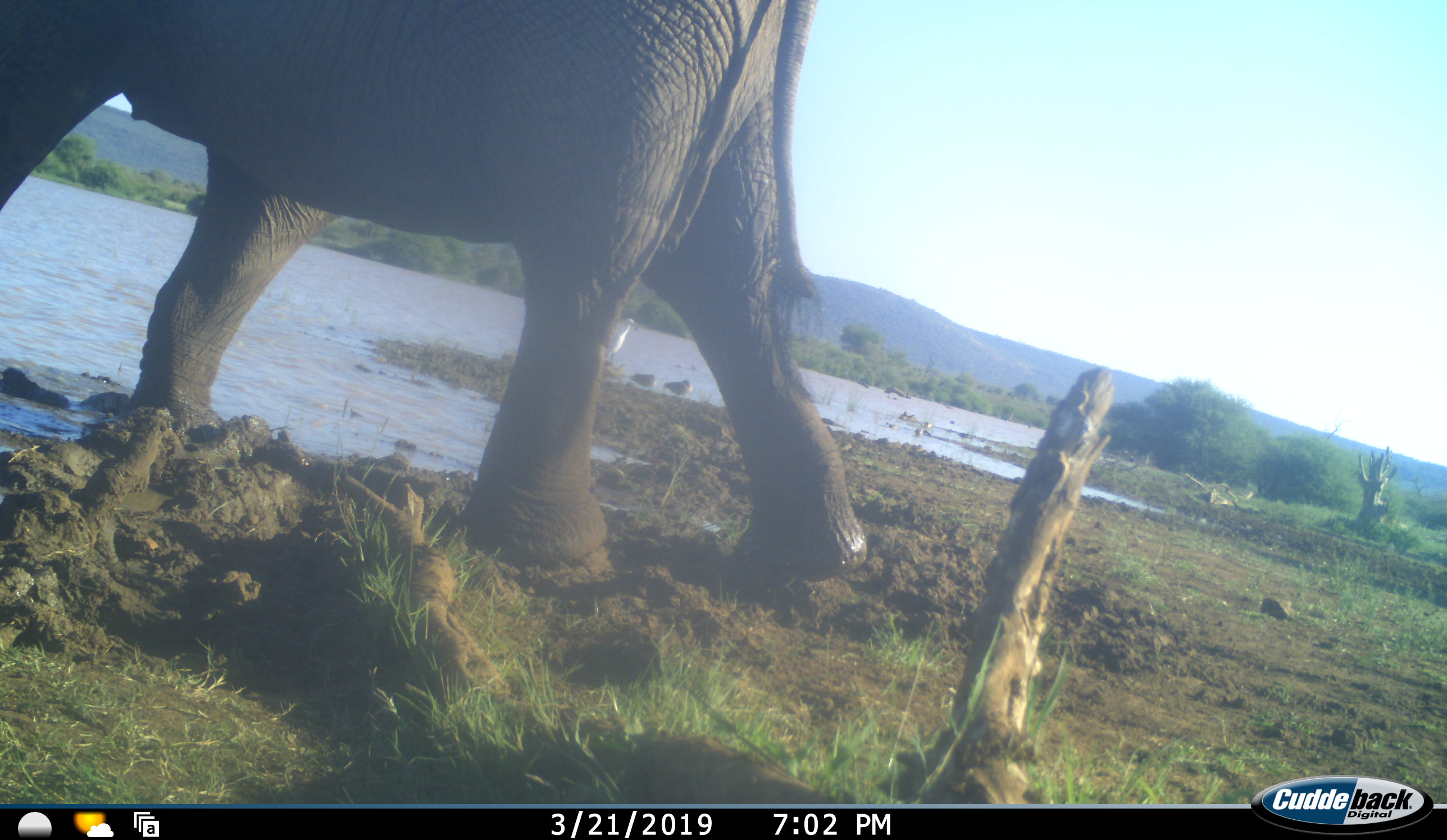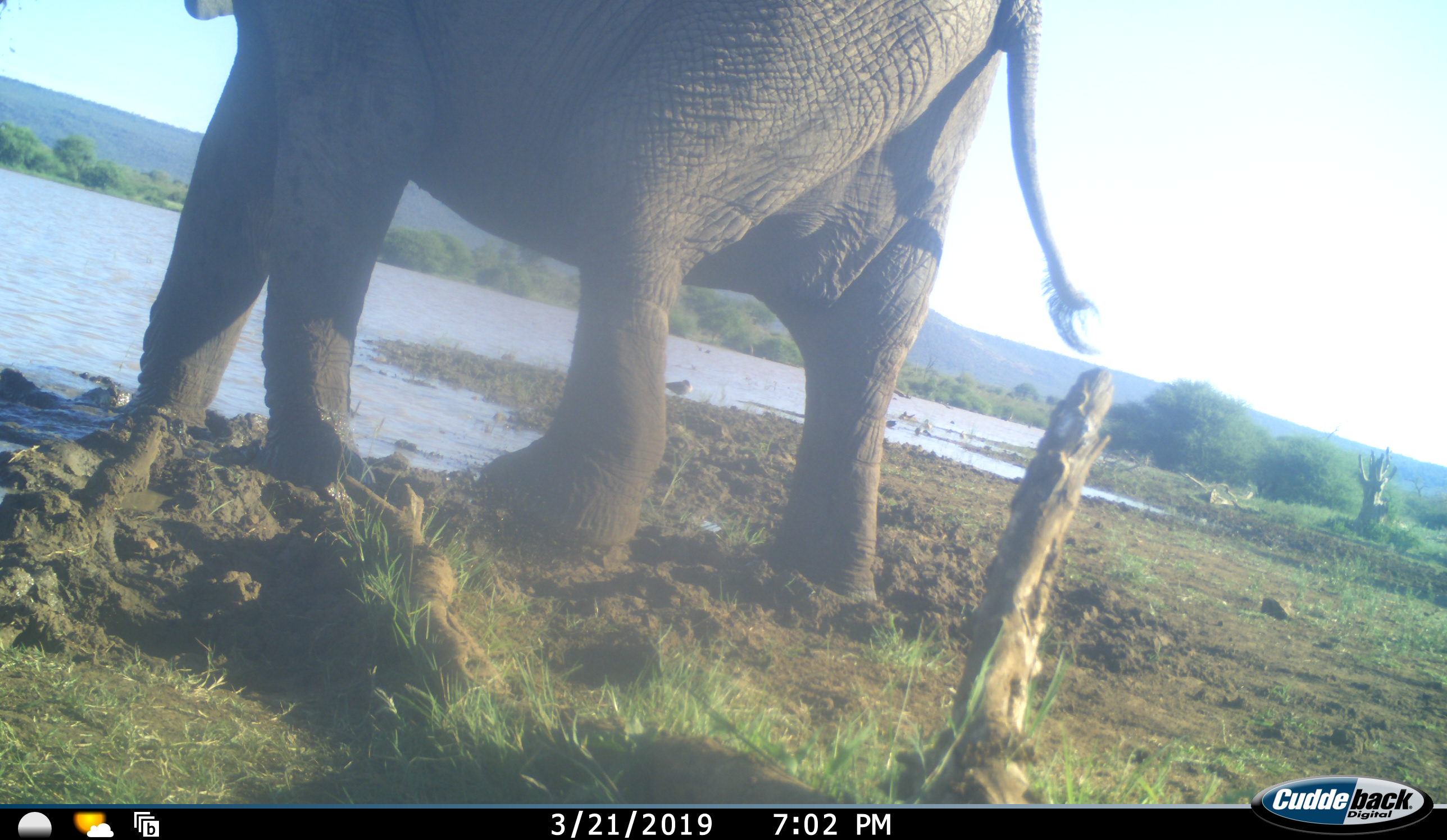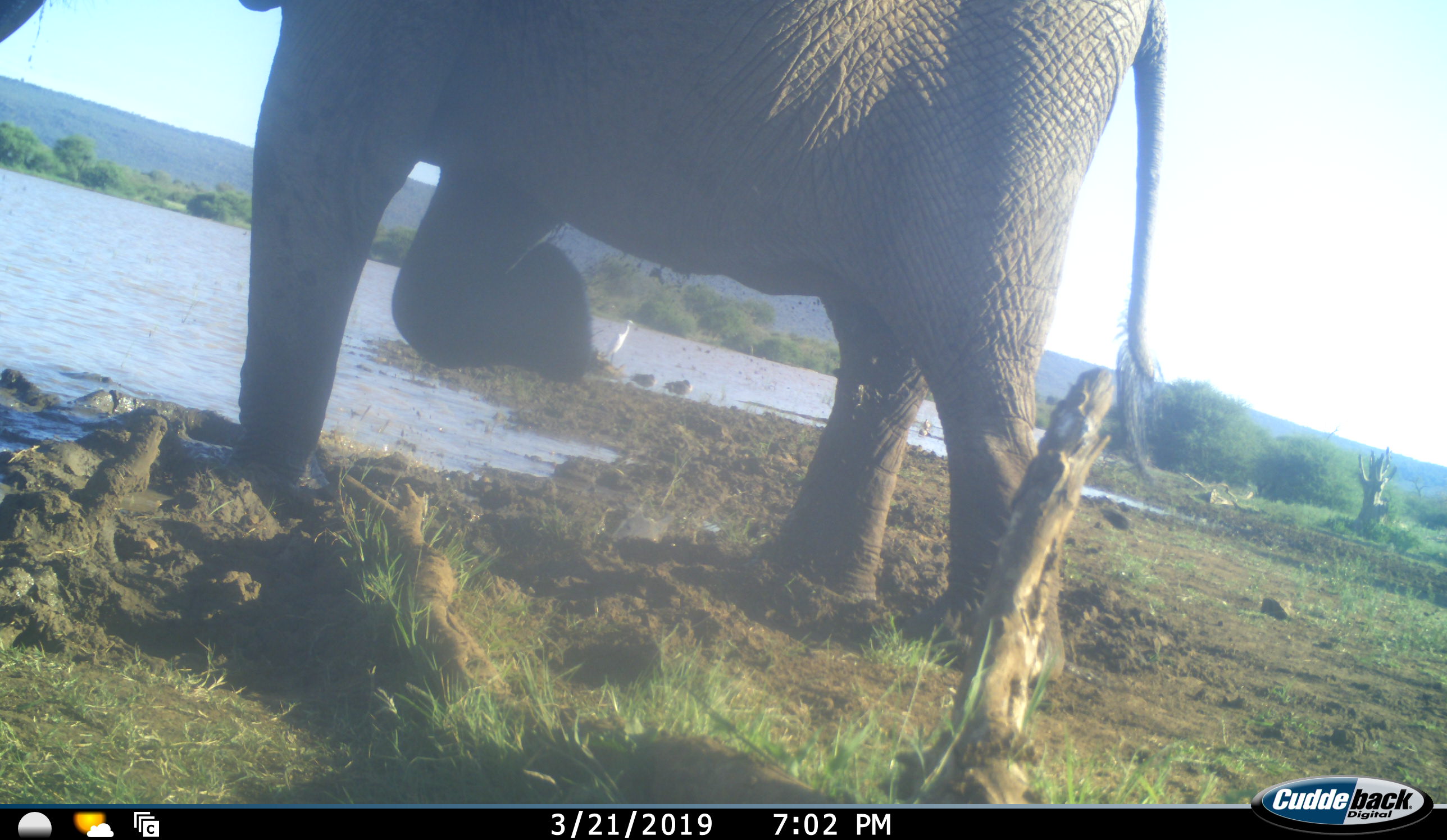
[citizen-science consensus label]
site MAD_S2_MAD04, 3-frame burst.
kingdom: Animalia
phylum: Chordata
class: Mammalia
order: Proboscidea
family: Elephantidae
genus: Loxodonta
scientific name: Loxodonta africana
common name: african bush elephant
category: elephant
Elephant (african bush elephant) (Loxodonta africana), count 1. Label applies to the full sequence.